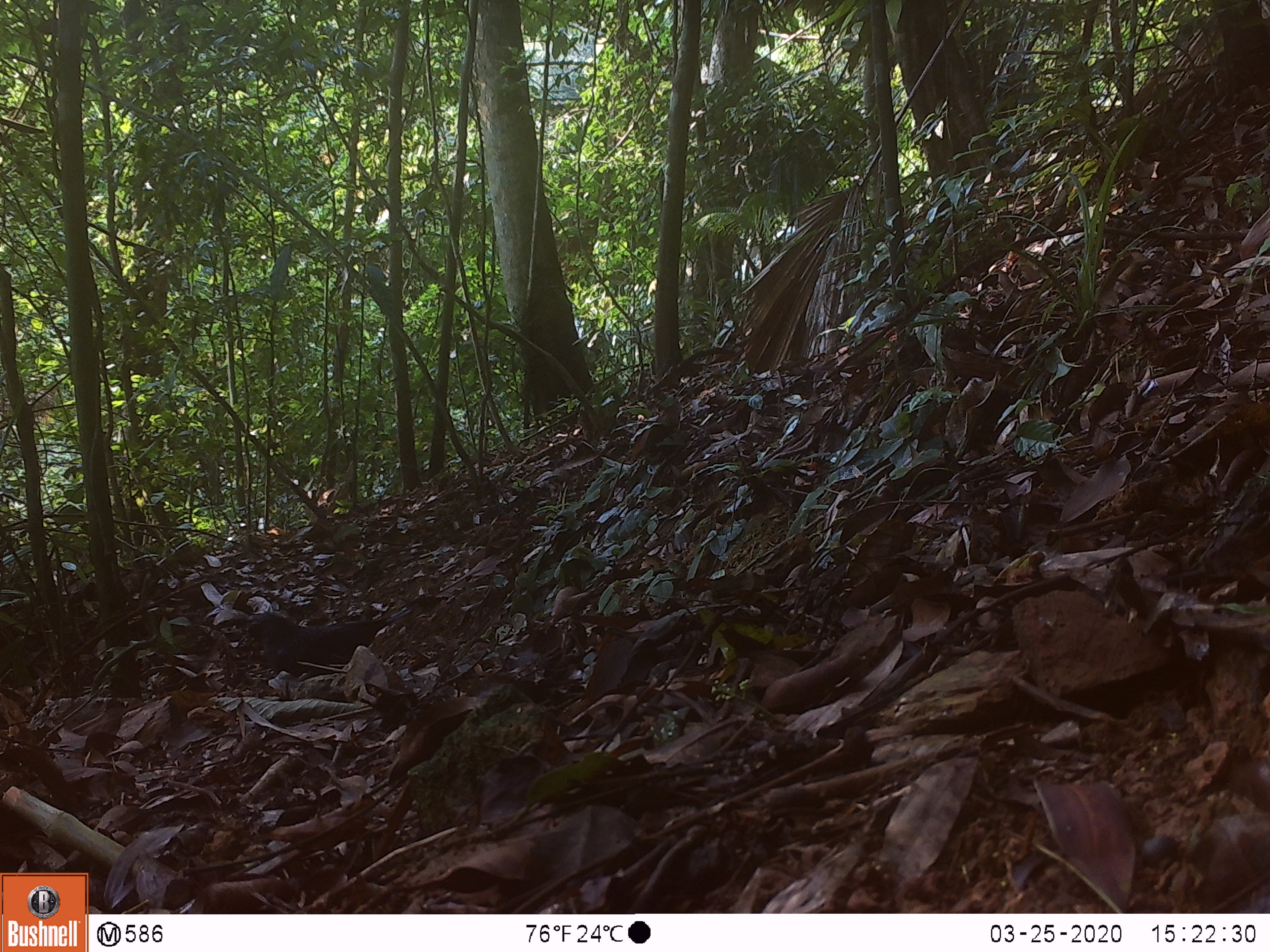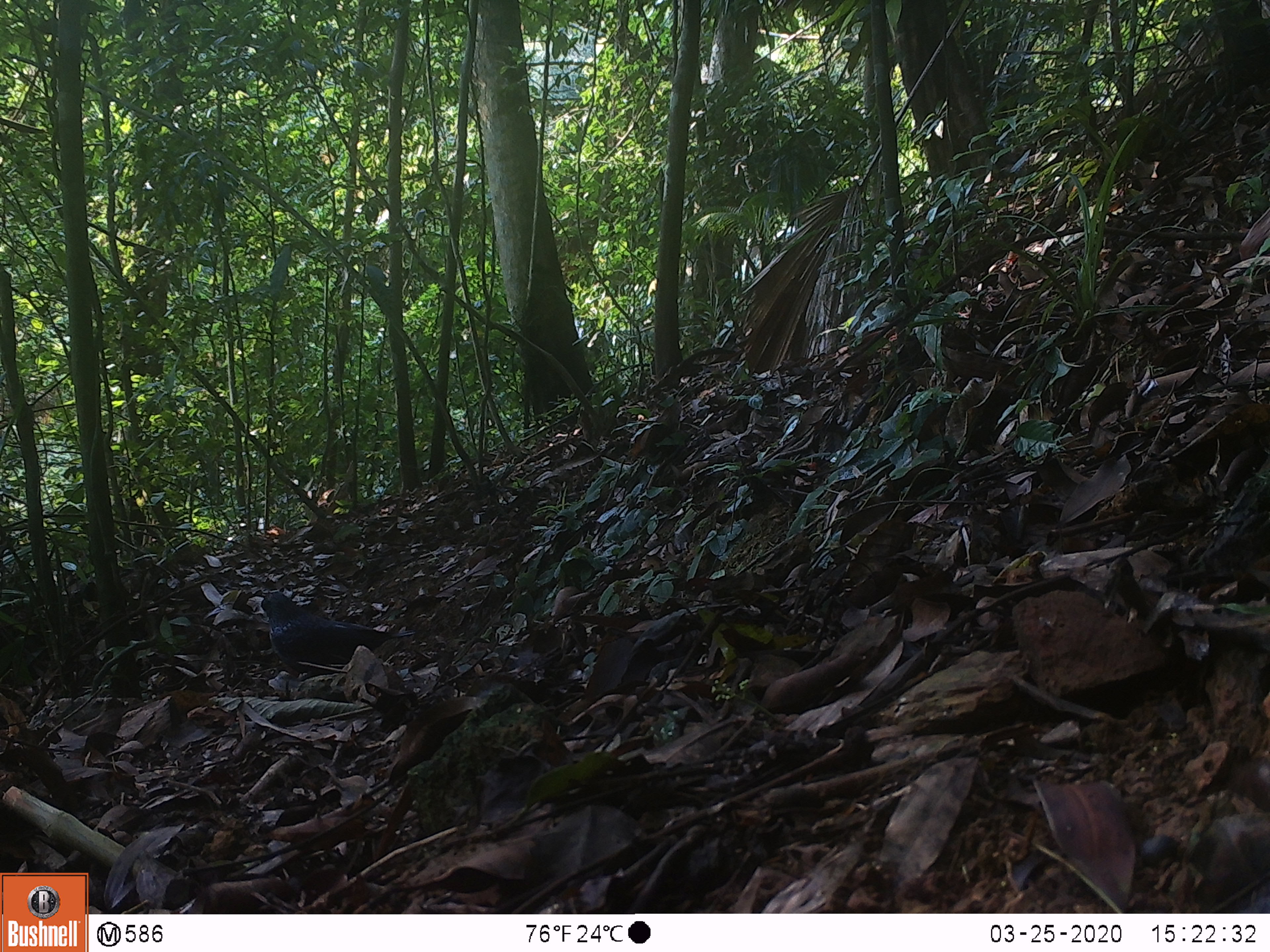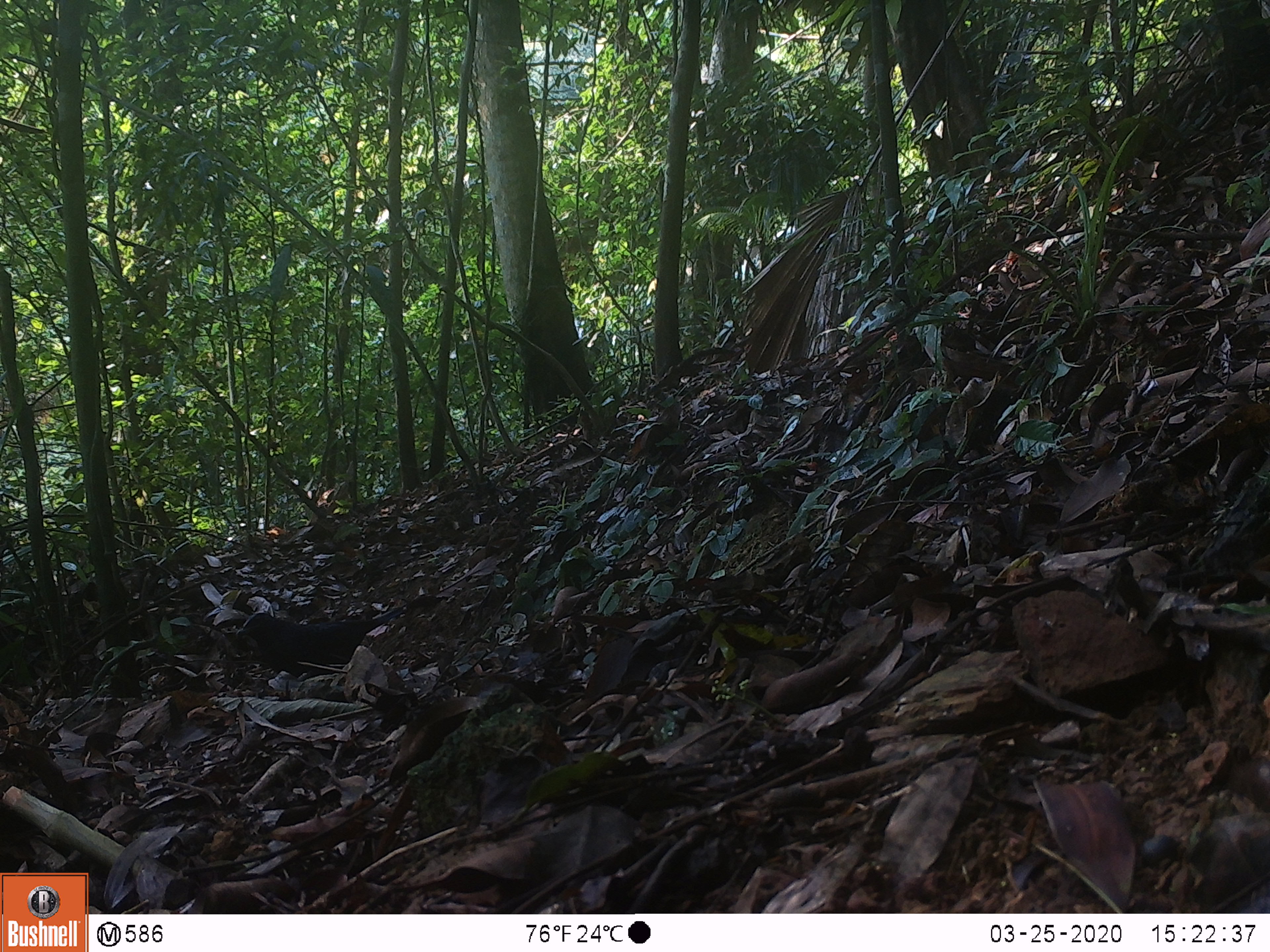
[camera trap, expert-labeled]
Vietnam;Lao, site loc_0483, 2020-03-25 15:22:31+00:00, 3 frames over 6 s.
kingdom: Animalia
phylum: Chordata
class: Aves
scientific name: Aves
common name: bird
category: unidentified bird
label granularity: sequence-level